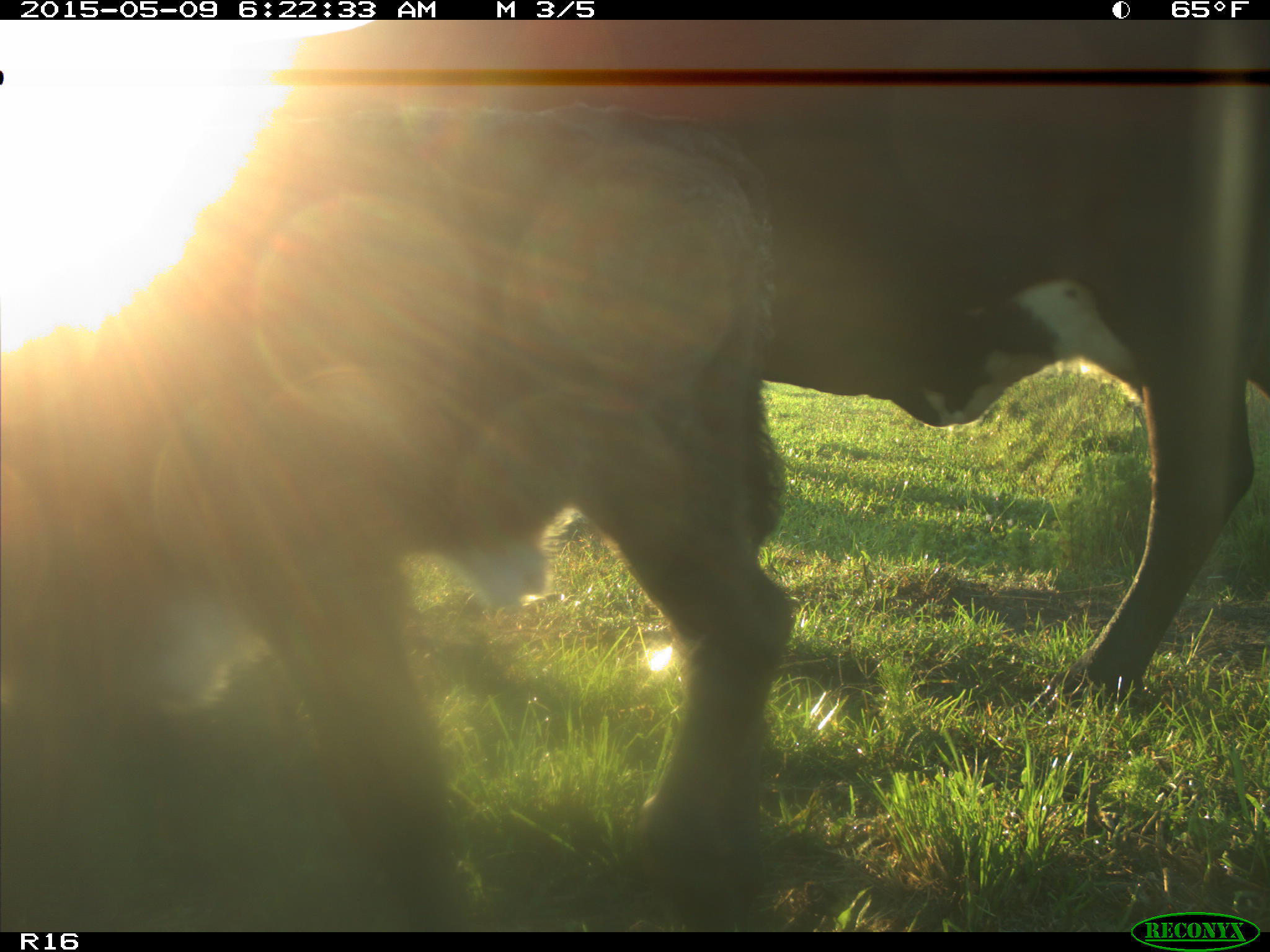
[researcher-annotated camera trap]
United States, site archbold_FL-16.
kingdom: Animalia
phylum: Chordata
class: Mammalia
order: Artiodactyla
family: Bovidae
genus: Bos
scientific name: Bos taurus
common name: domestic cow